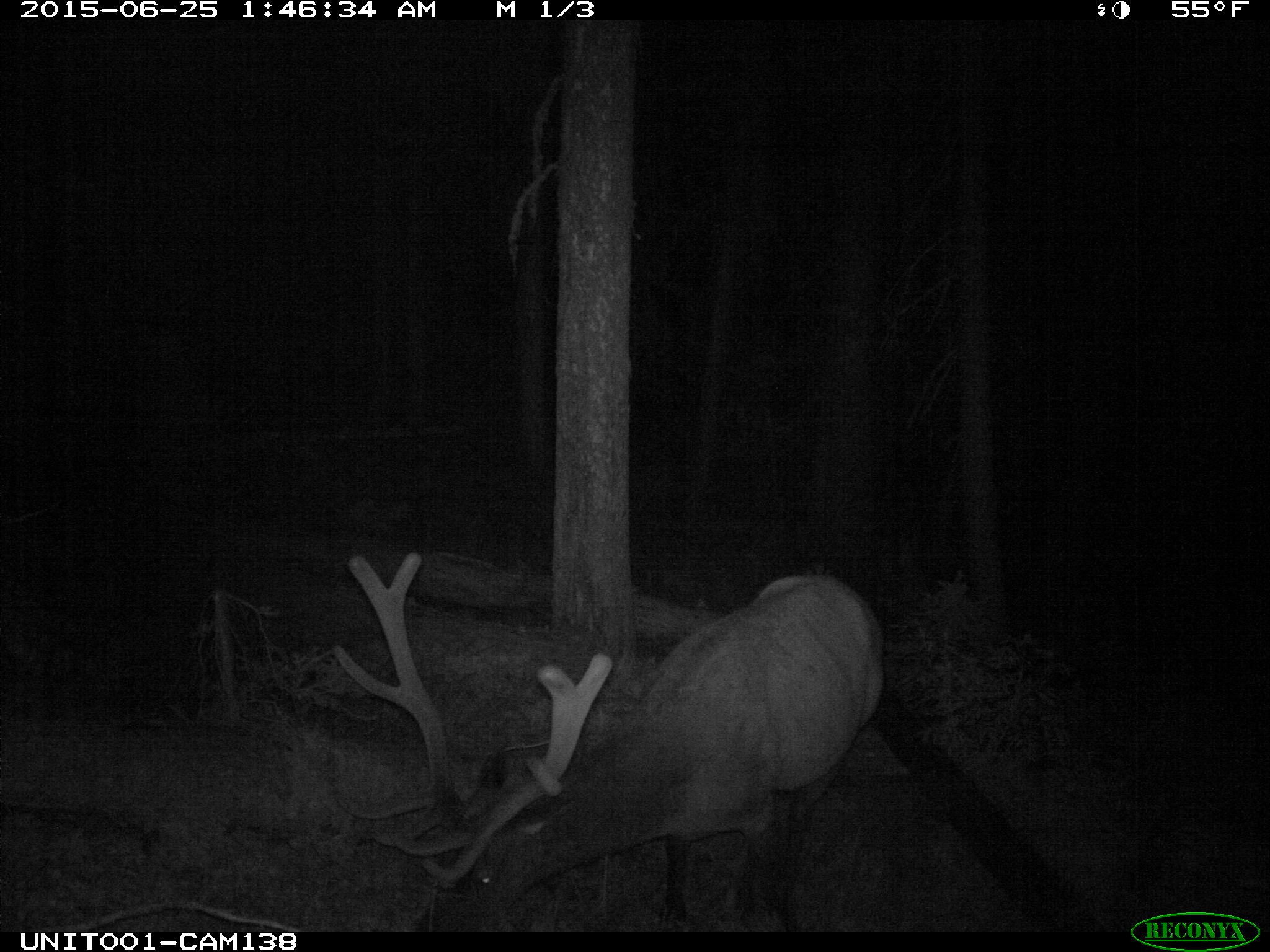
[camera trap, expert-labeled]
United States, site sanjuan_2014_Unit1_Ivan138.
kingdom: Animalia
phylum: Chordata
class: Mammalia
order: Artiodactyla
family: Cervidae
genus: Cervus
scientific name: Cervus elaphus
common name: red deer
Cervus elaphus (red deer).